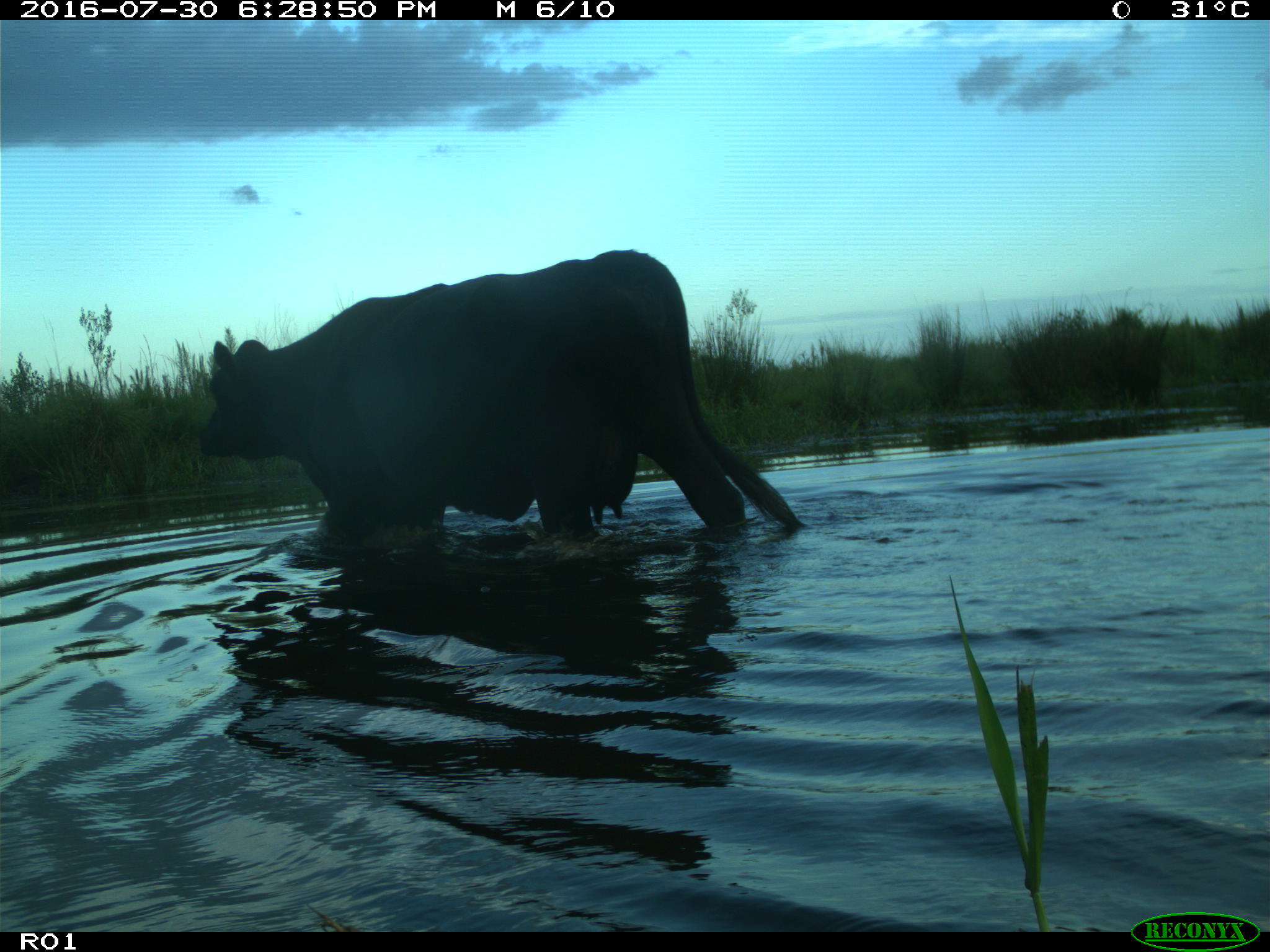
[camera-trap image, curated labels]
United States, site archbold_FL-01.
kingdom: Animalia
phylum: Chordata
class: Mammalia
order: Artiodactyla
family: Bovidae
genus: Bos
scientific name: Bos taurus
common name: domestic cow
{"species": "Bos taurus (domestic cow)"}